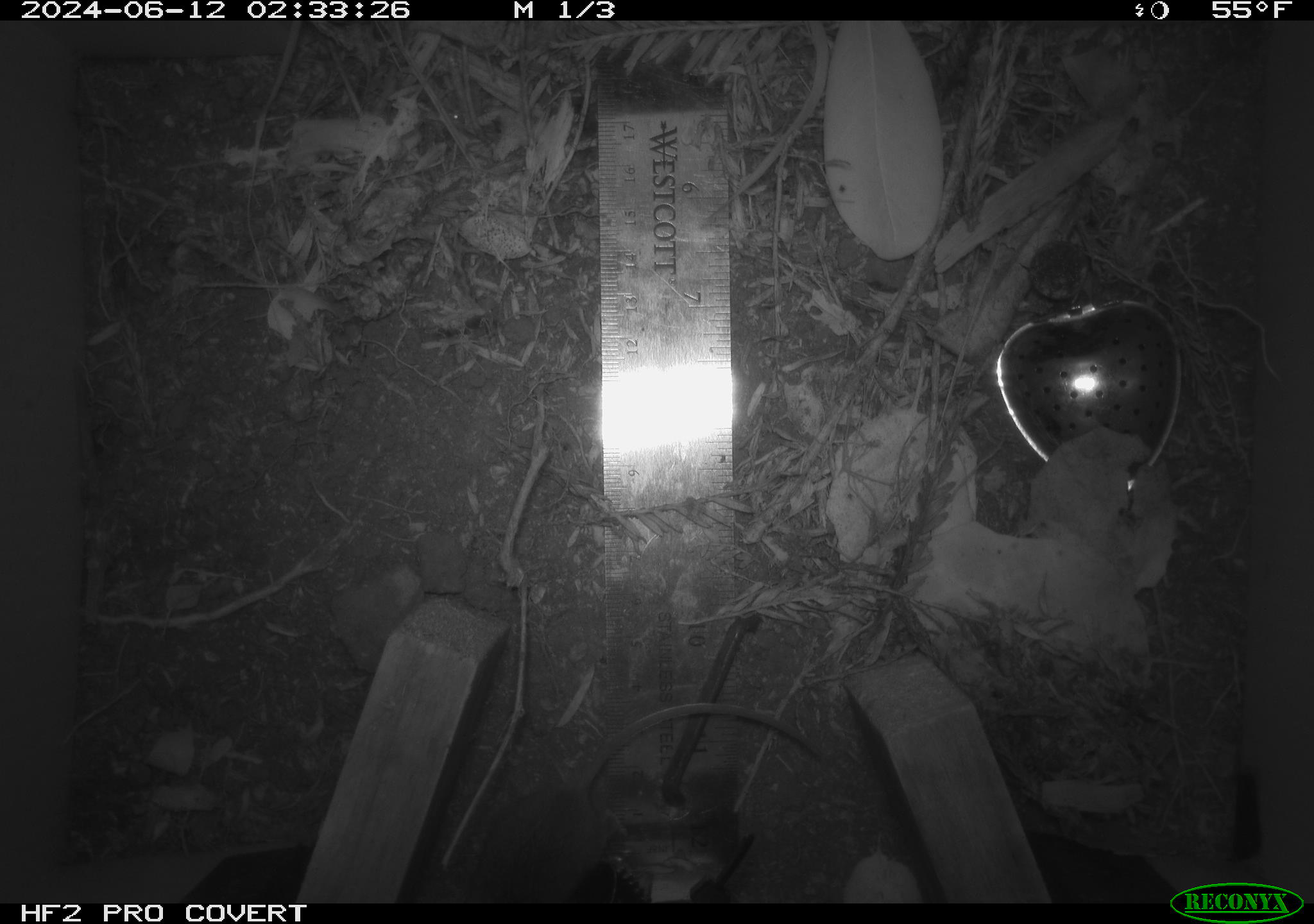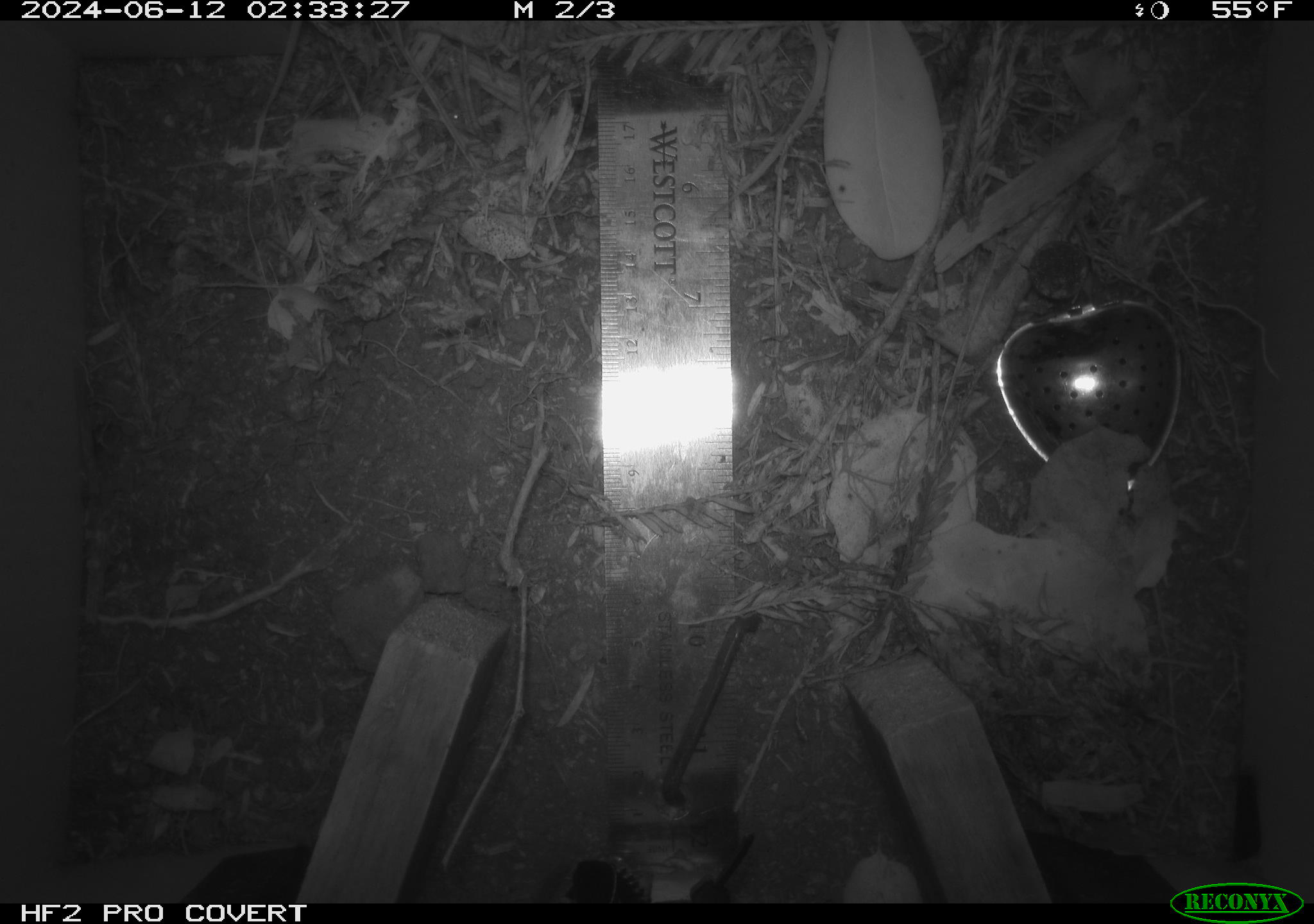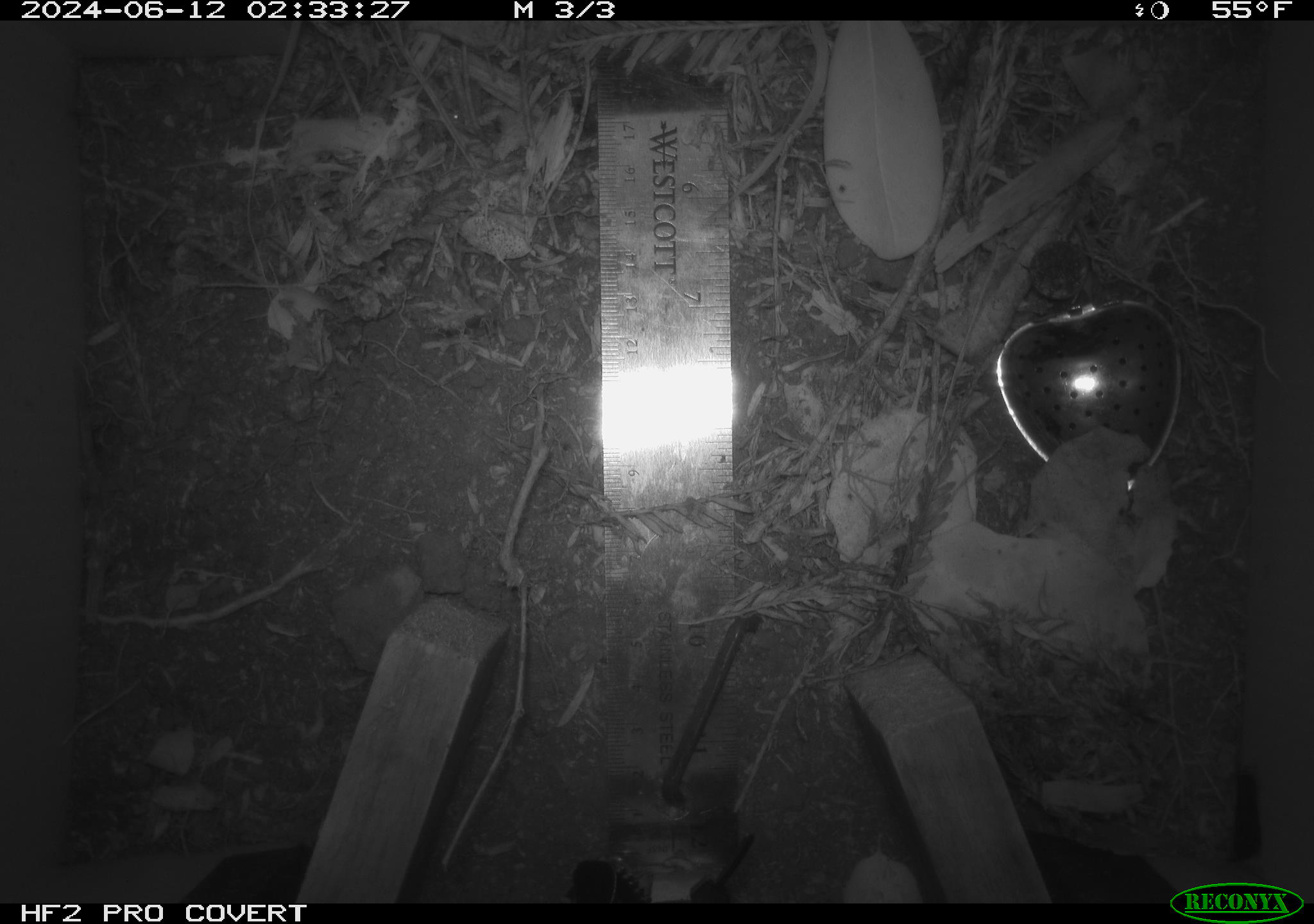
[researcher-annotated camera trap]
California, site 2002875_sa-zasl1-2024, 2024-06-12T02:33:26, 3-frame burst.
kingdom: Animalia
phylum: Chordata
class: Mammalia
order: Rodentia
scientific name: Rodentia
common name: rodent